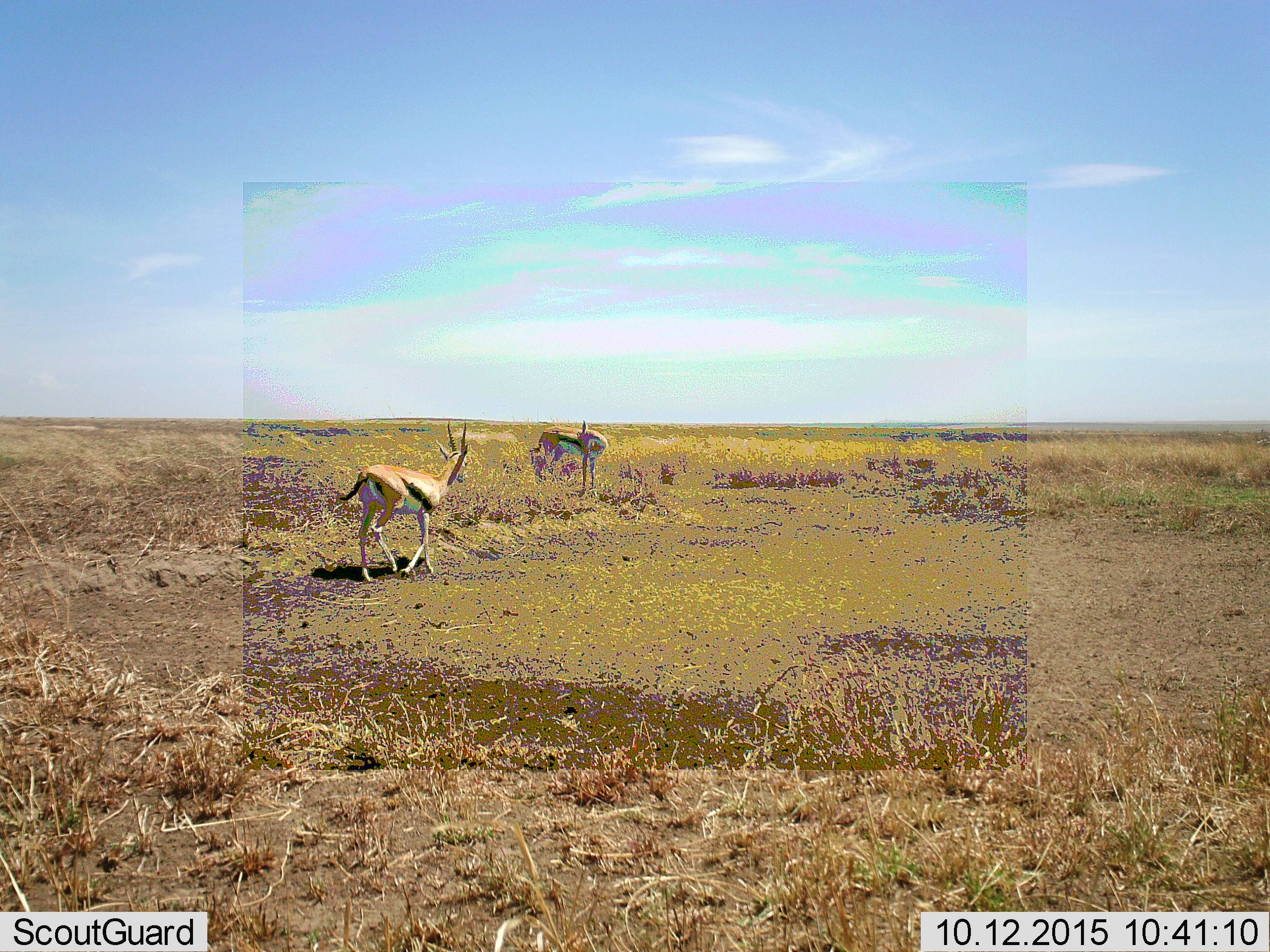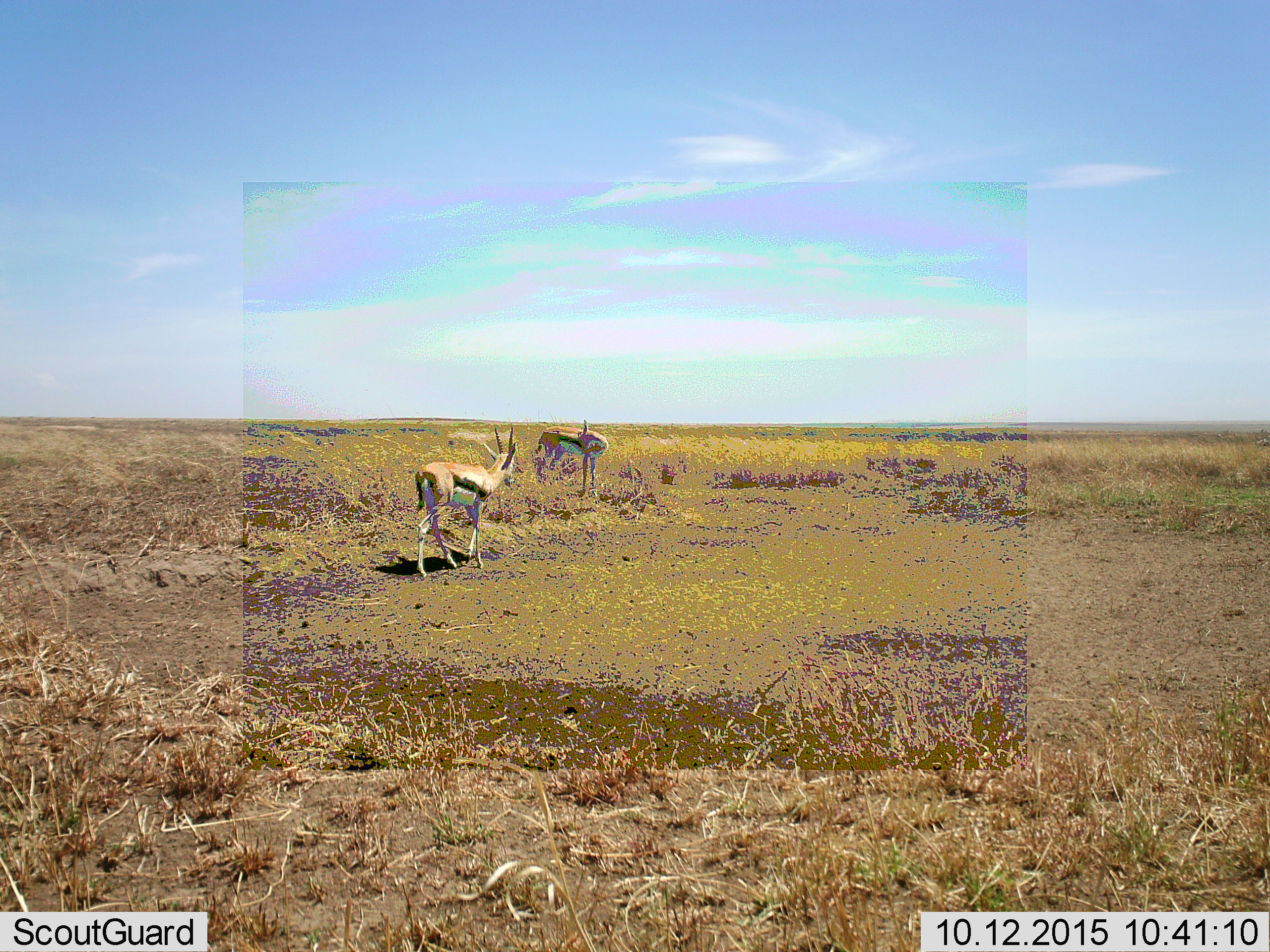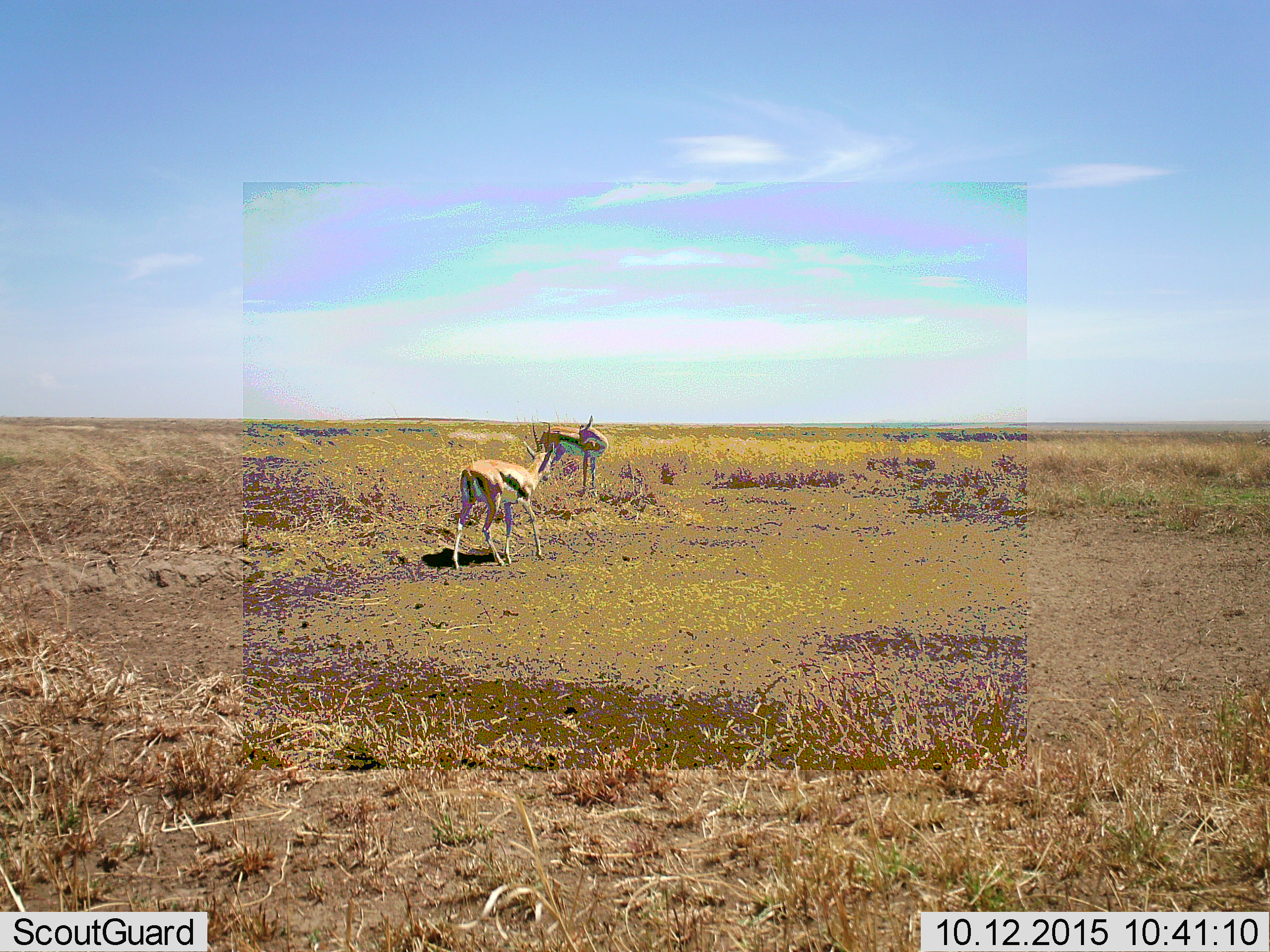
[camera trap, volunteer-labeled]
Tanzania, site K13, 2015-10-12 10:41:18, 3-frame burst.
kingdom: Animalia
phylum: Chordata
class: Mammalia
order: Artiodactyla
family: Bovidae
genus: Eudorcas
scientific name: Eudorcas thomsonii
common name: thomson's gazelle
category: gazellethomsons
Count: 2.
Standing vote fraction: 88%.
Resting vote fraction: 0%.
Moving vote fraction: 88%.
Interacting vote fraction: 0%.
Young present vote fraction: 0%.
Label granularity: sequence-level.